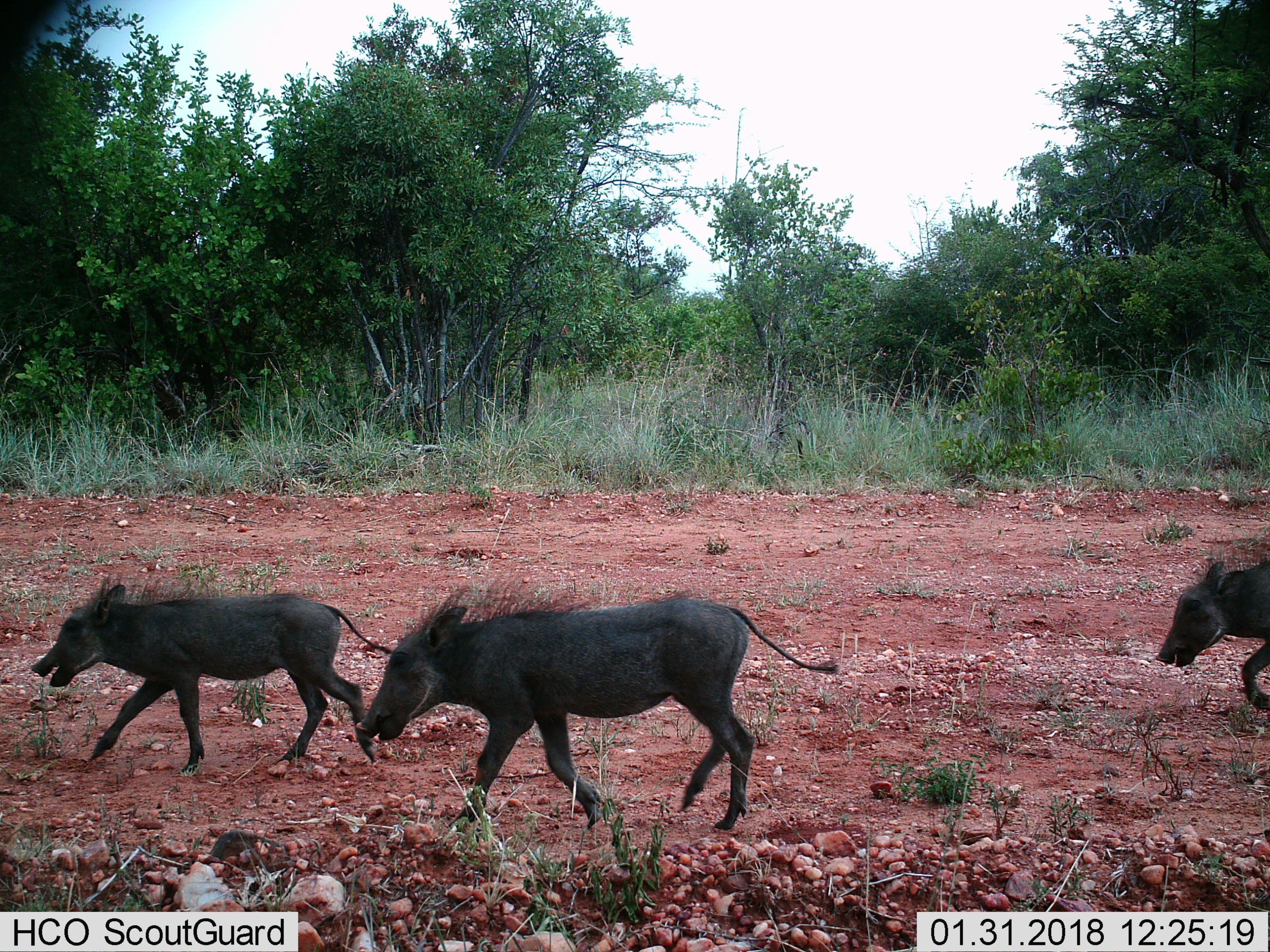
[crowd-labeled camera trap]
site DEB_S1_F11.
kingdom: Animalia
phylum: Chordata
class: Mammalia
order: Artiodactyla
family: Suidae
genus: Phacochoerus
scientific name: Phacochoerus africanus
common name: warthog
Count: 3.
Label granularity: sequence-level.